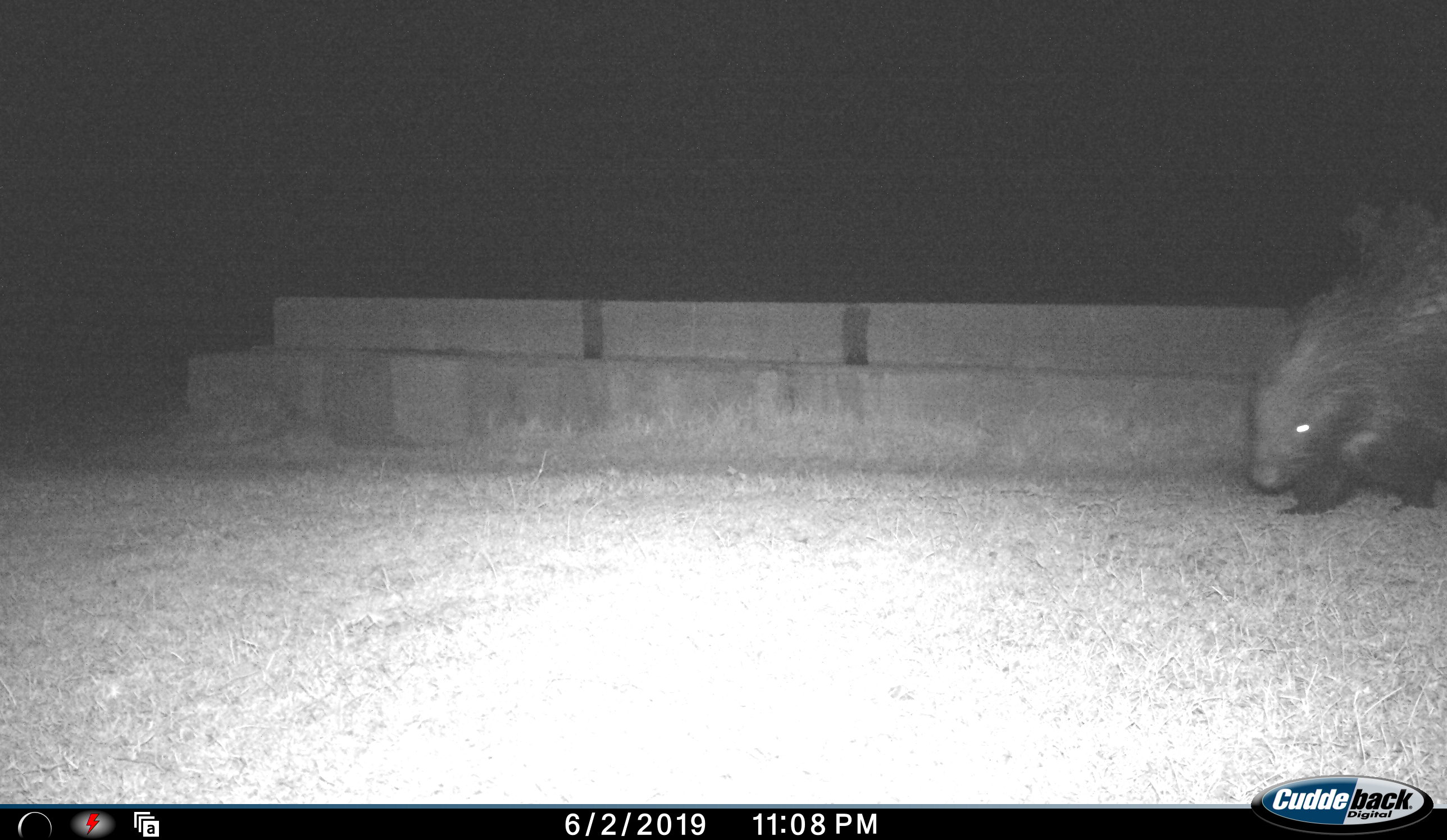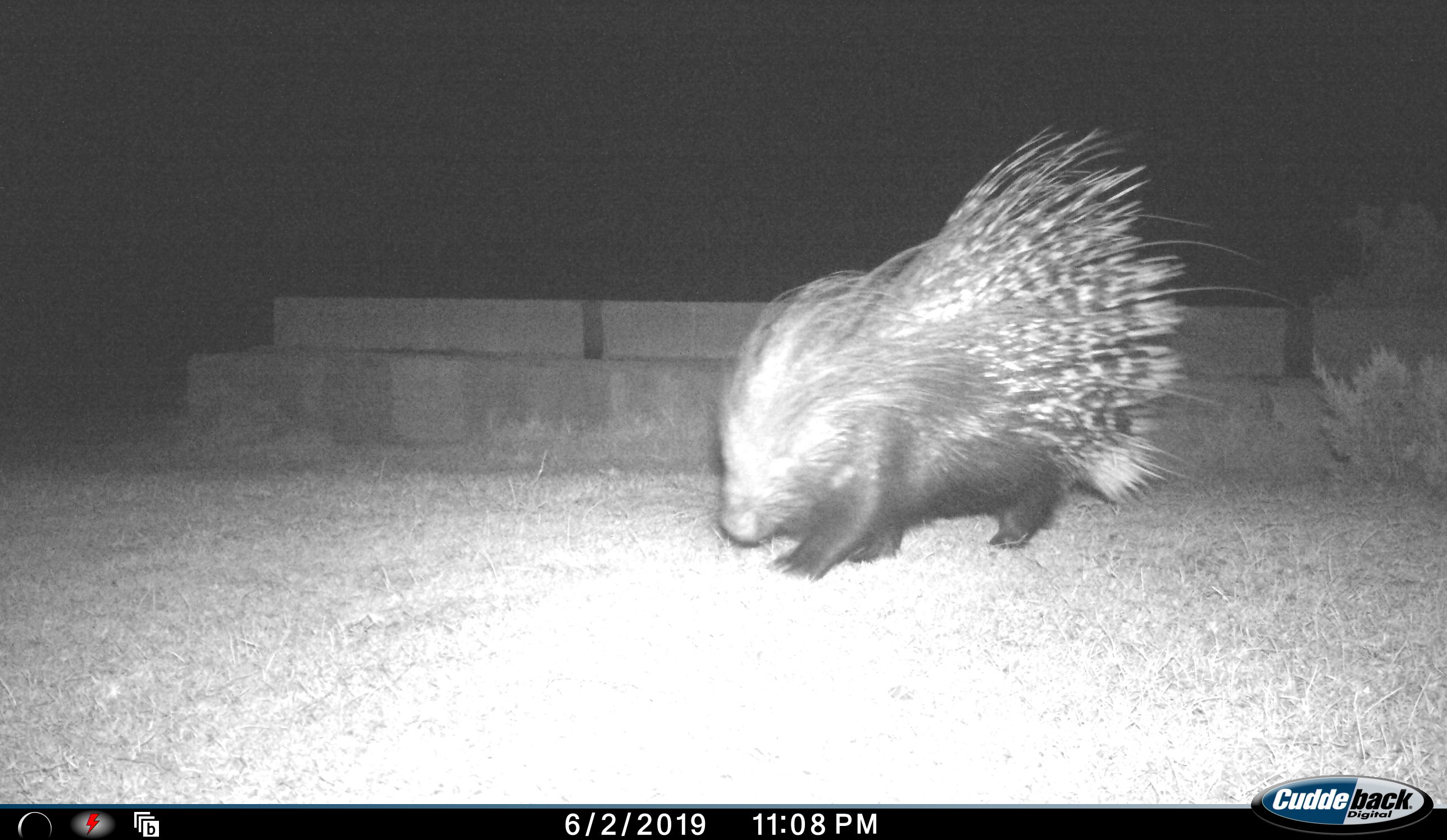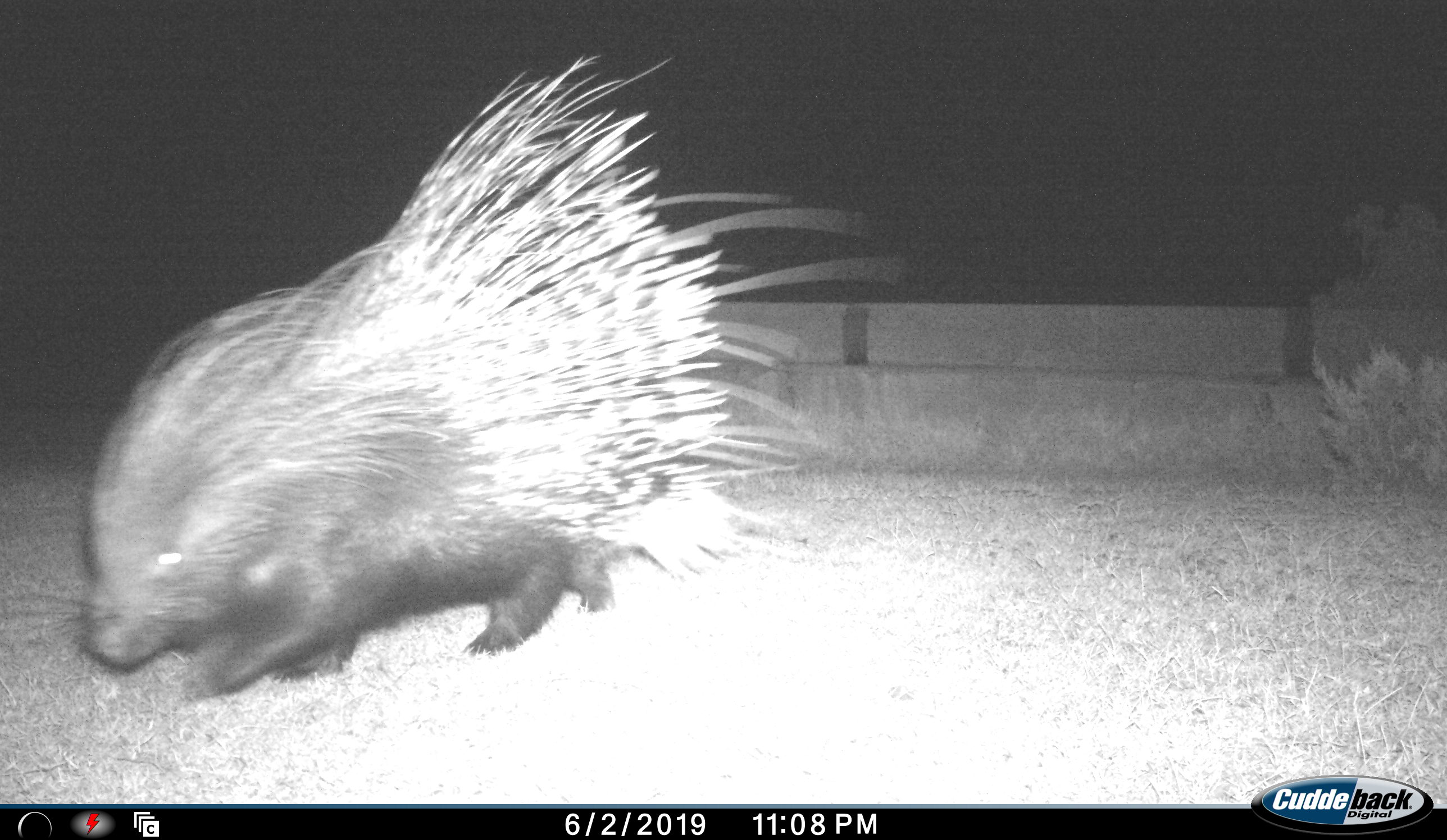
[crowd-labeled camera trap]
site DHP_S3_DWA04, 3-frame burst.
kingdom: Animalia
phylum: Chordata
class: Mammalia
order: Rodentia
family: Hystricidae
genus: Hystrix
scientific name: Hystrix cristata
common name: crested porcupine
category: porcupine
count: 1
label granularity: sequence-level